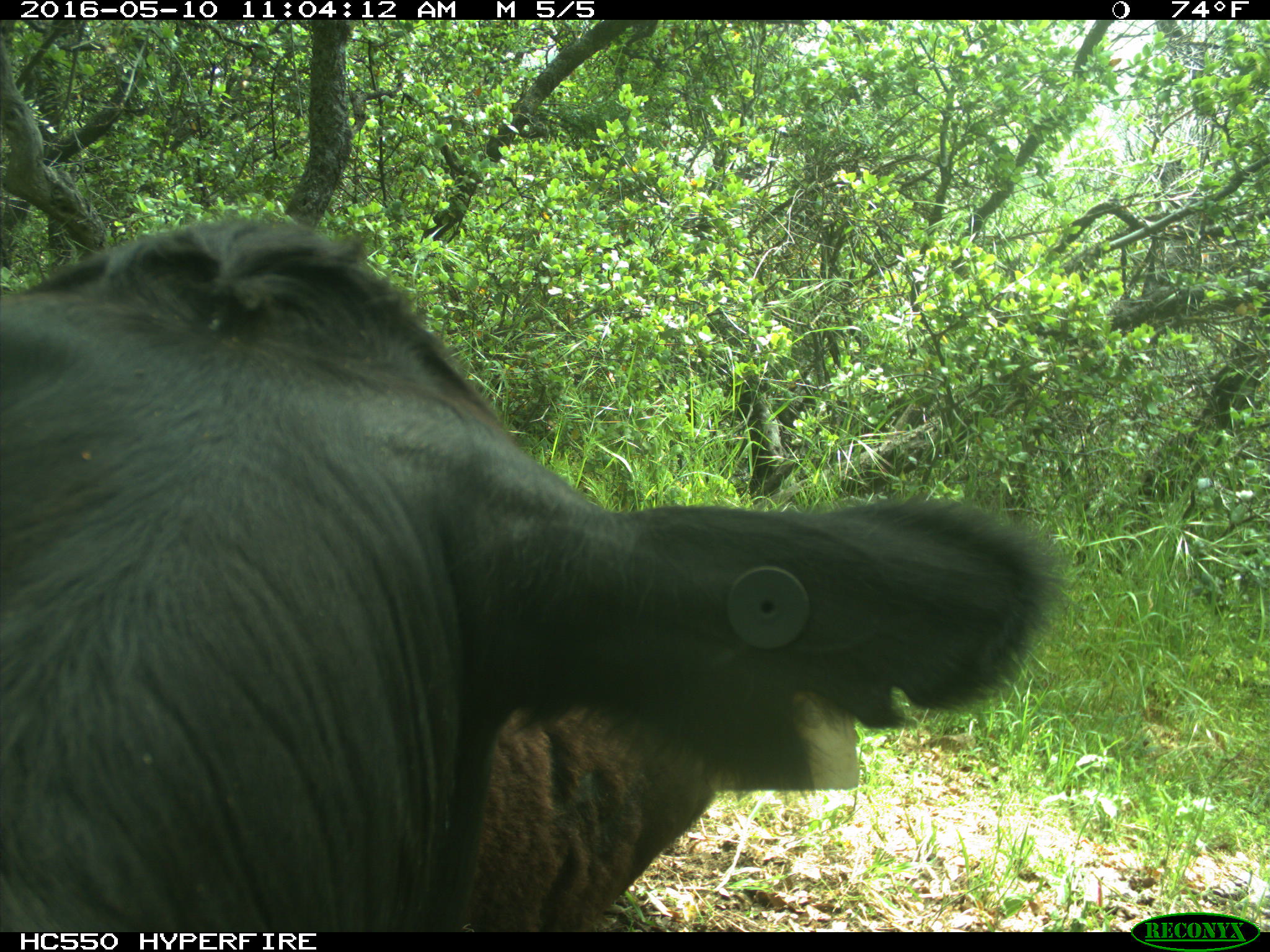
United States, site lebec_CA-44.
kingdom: Animalia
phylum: Chordata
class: Mammalia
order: Artiodactyla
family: Bovidae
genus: Bos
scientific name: Bos taurus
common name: domestic cow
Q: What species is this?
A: Bos taurus (domestic cow).